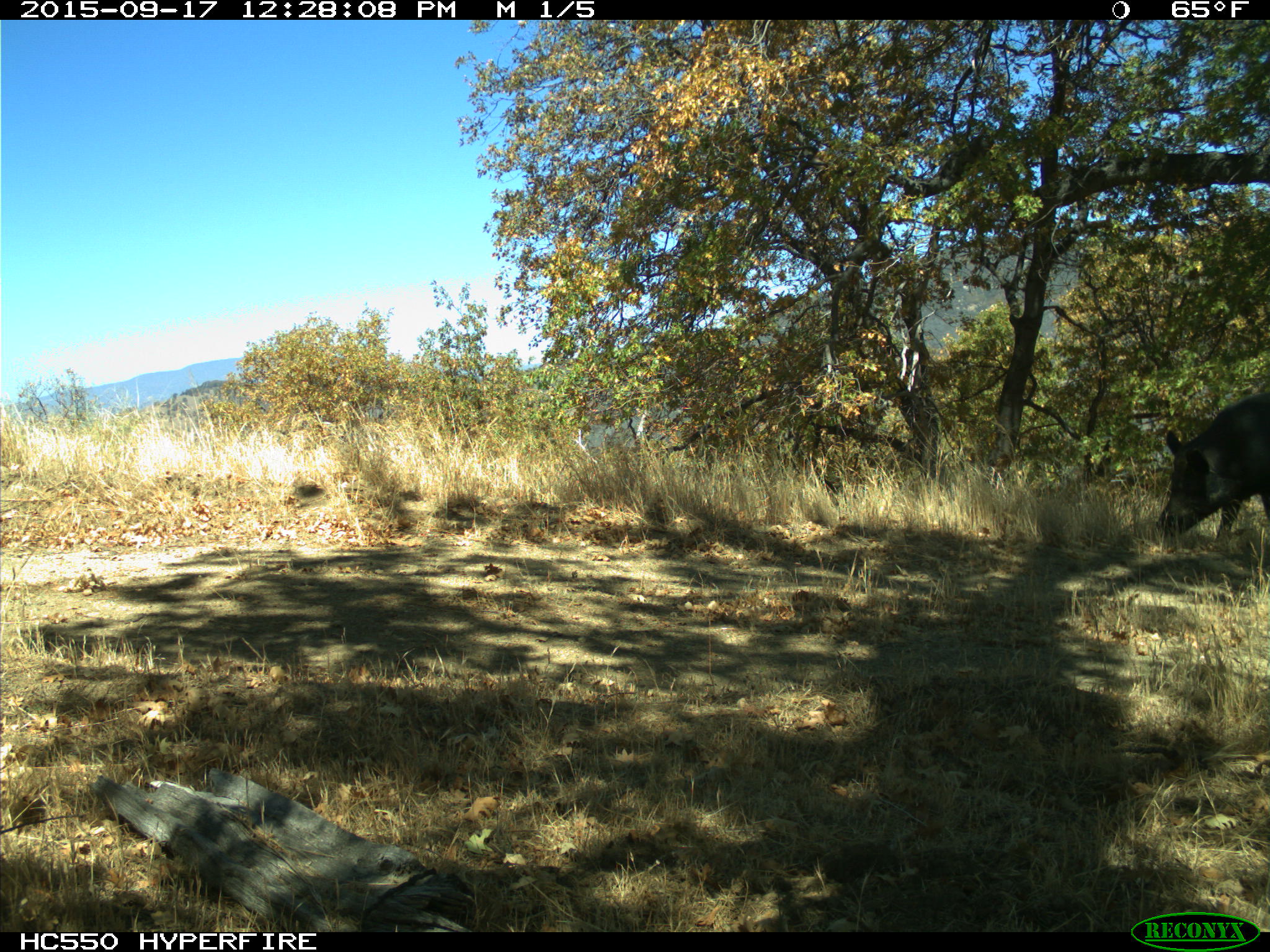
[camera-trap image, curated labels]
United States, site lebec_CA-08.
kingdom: Animalia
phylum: Chordata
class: Mammalia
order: Artiodactyla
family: Suidae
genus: Sus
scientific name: Sus scrofa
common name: wild boar